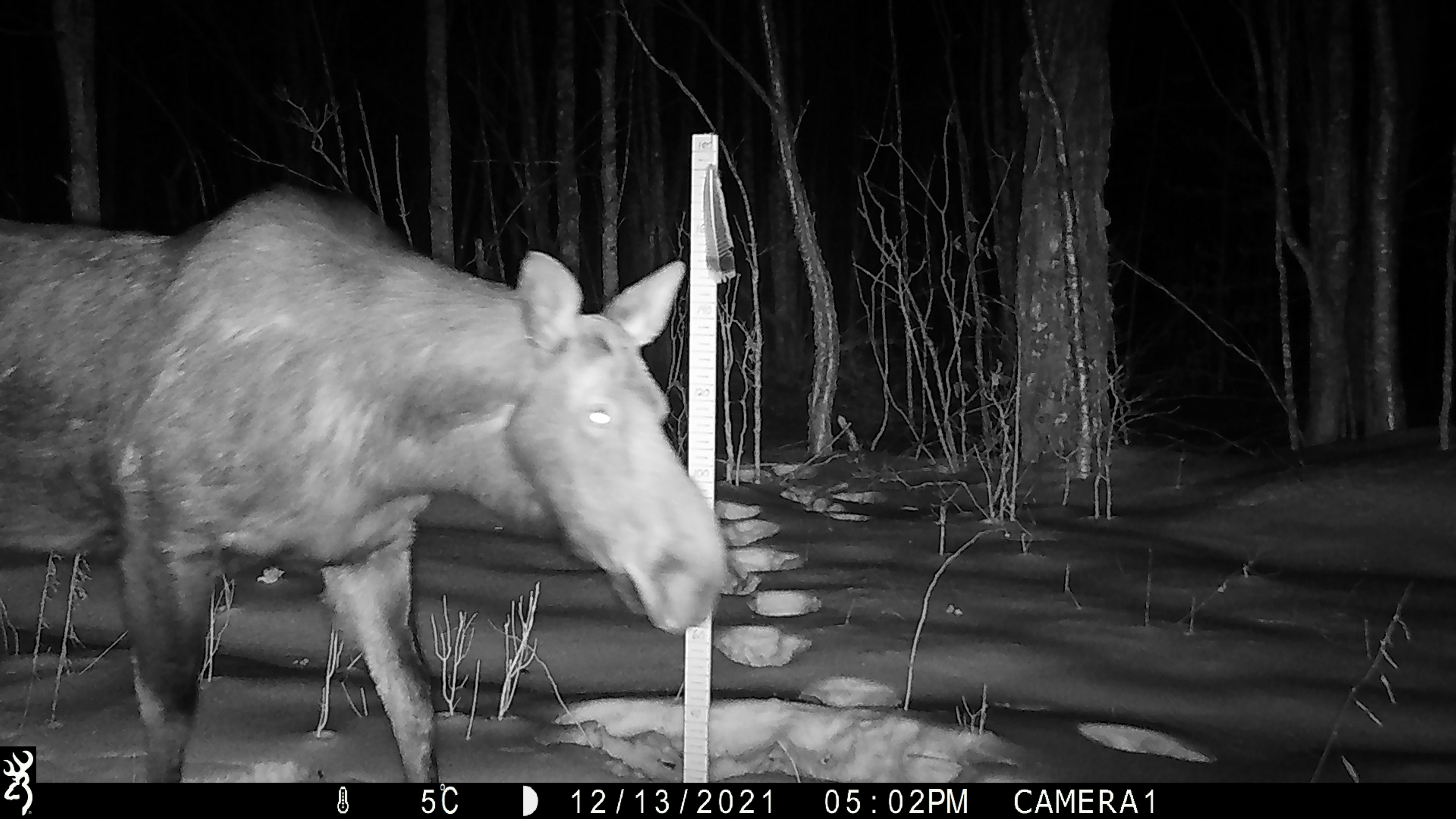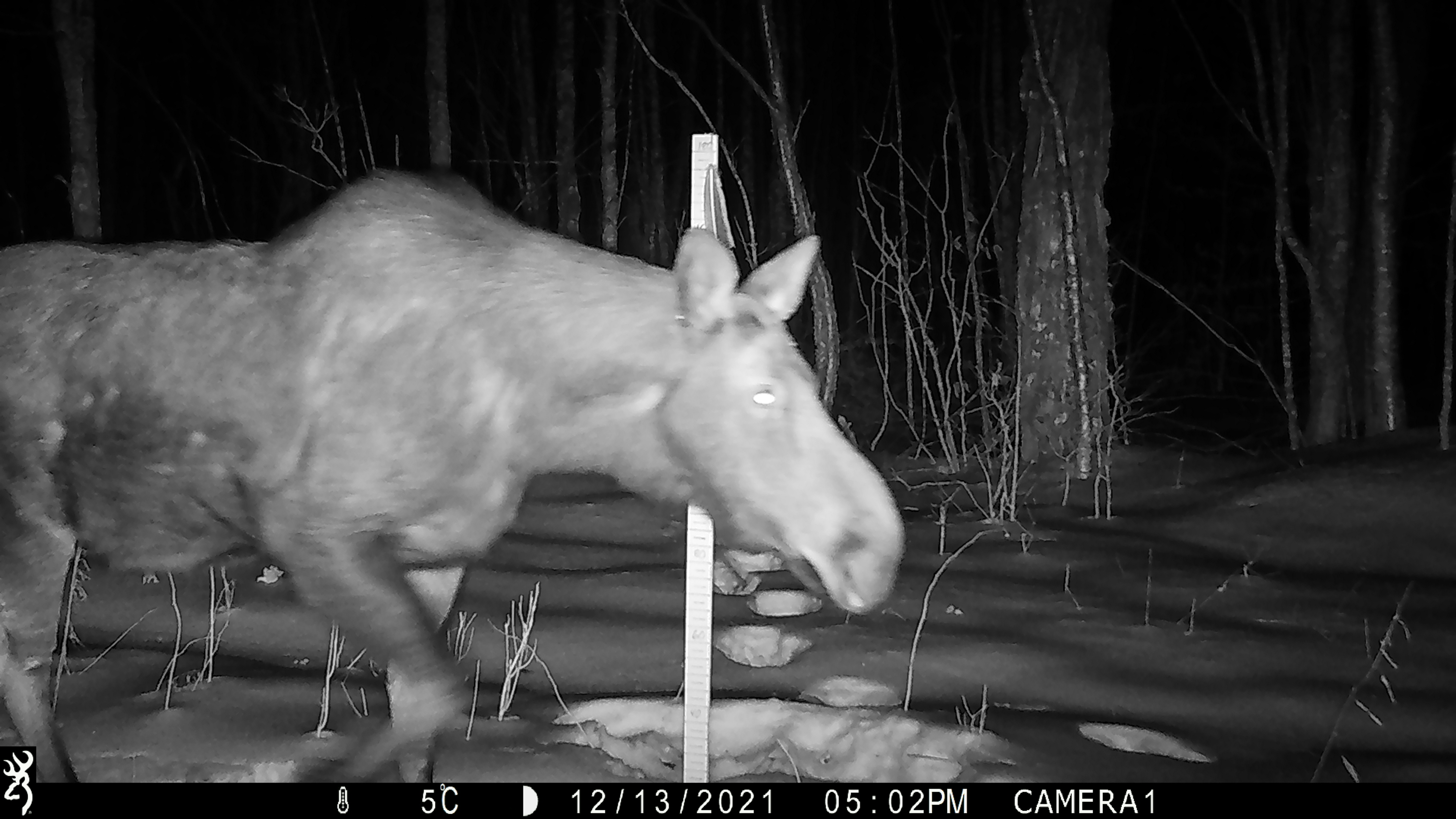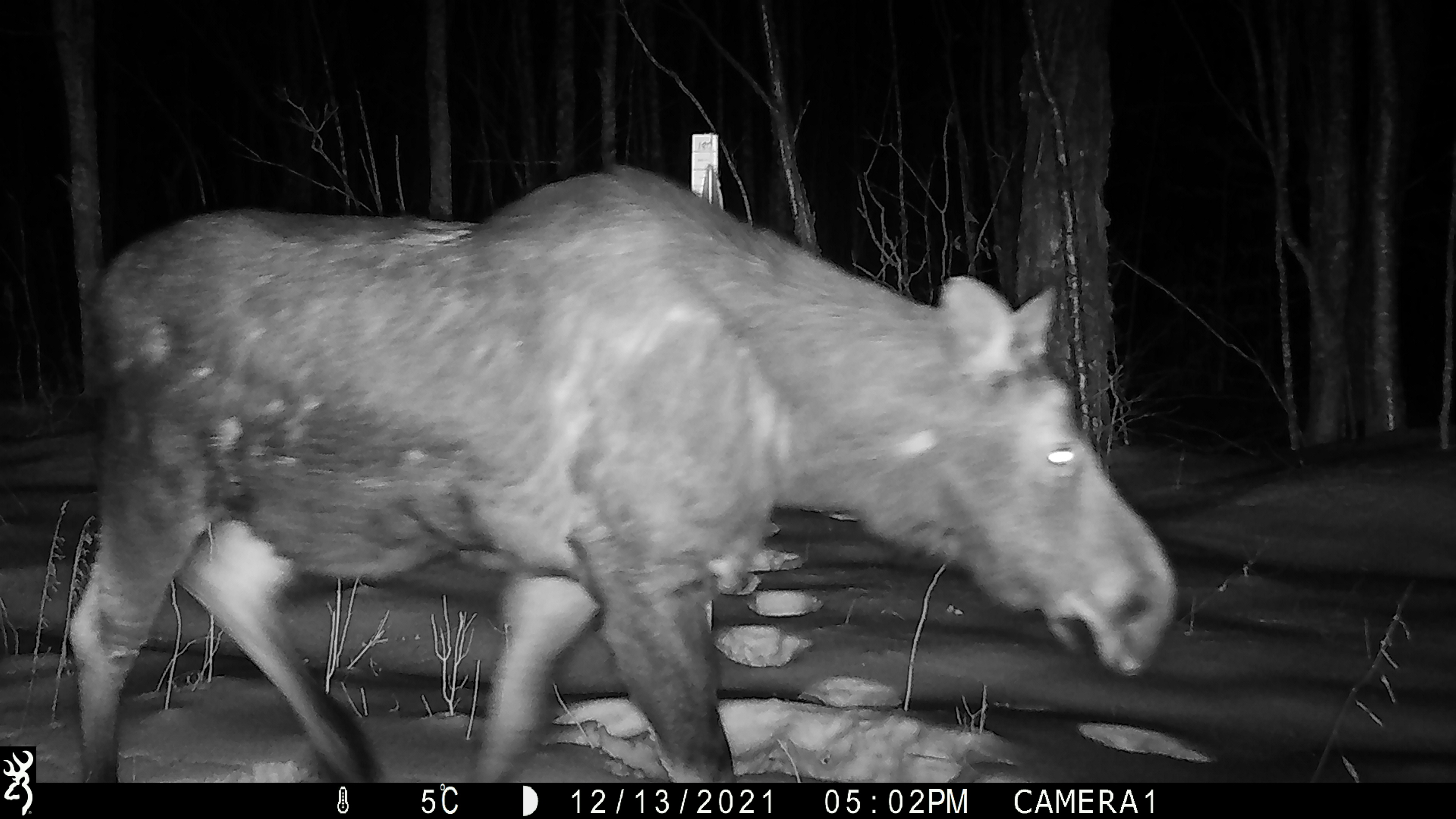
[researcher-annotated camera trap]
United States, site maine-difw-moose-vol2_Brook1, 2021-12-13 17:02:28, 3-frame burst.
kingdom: Animalia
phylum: Chordata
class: Mammalia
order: Artiodactyla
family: Cervidae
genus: Alces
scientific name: Alces alces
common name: moose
Moose (Alces alces).